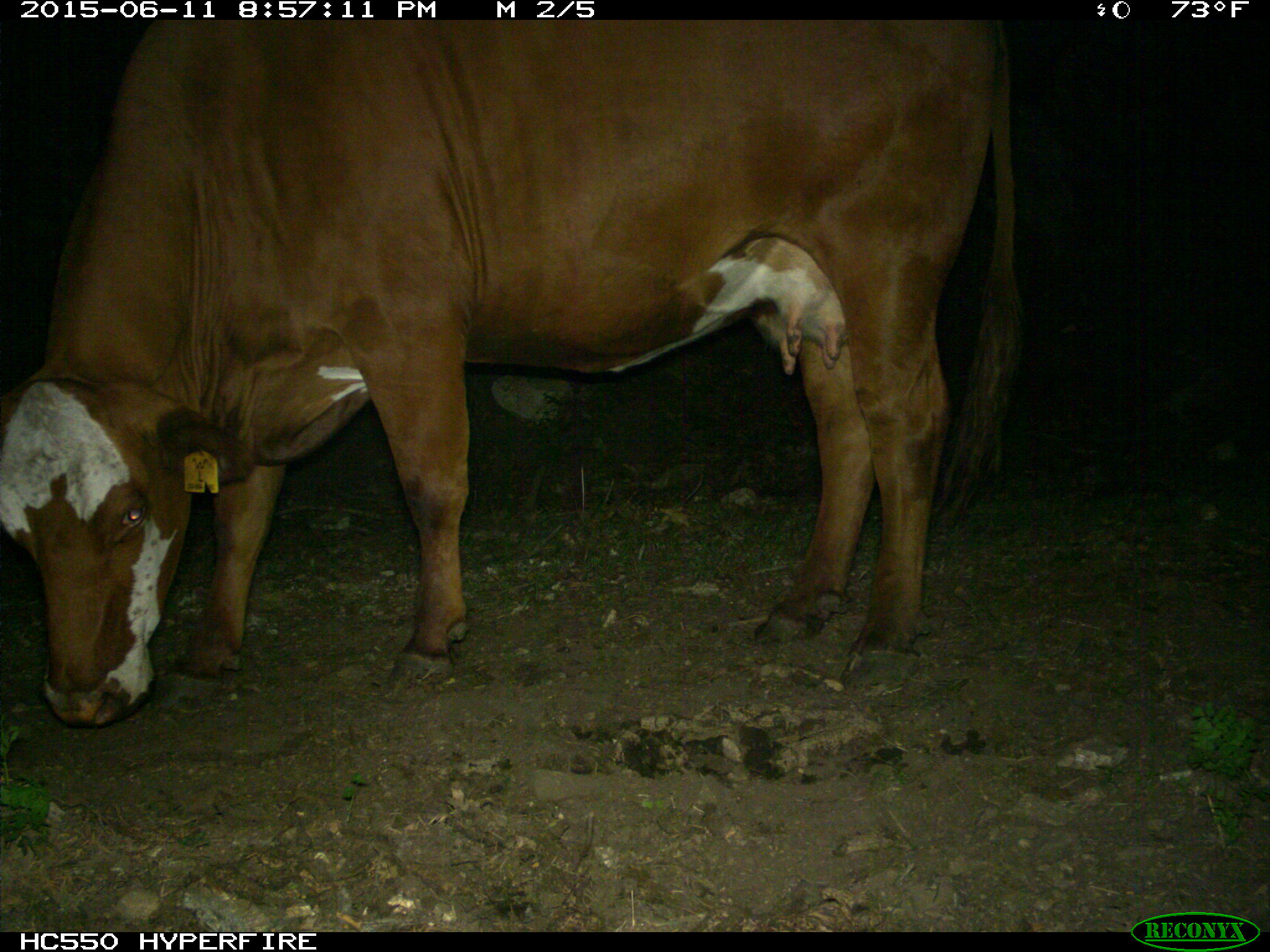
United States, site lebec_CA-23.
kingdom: Animalia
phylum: Chordata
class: Mammalia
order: Artiodactyla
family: Bovidae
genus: Bos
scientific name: Bos taurus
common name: domestic cow